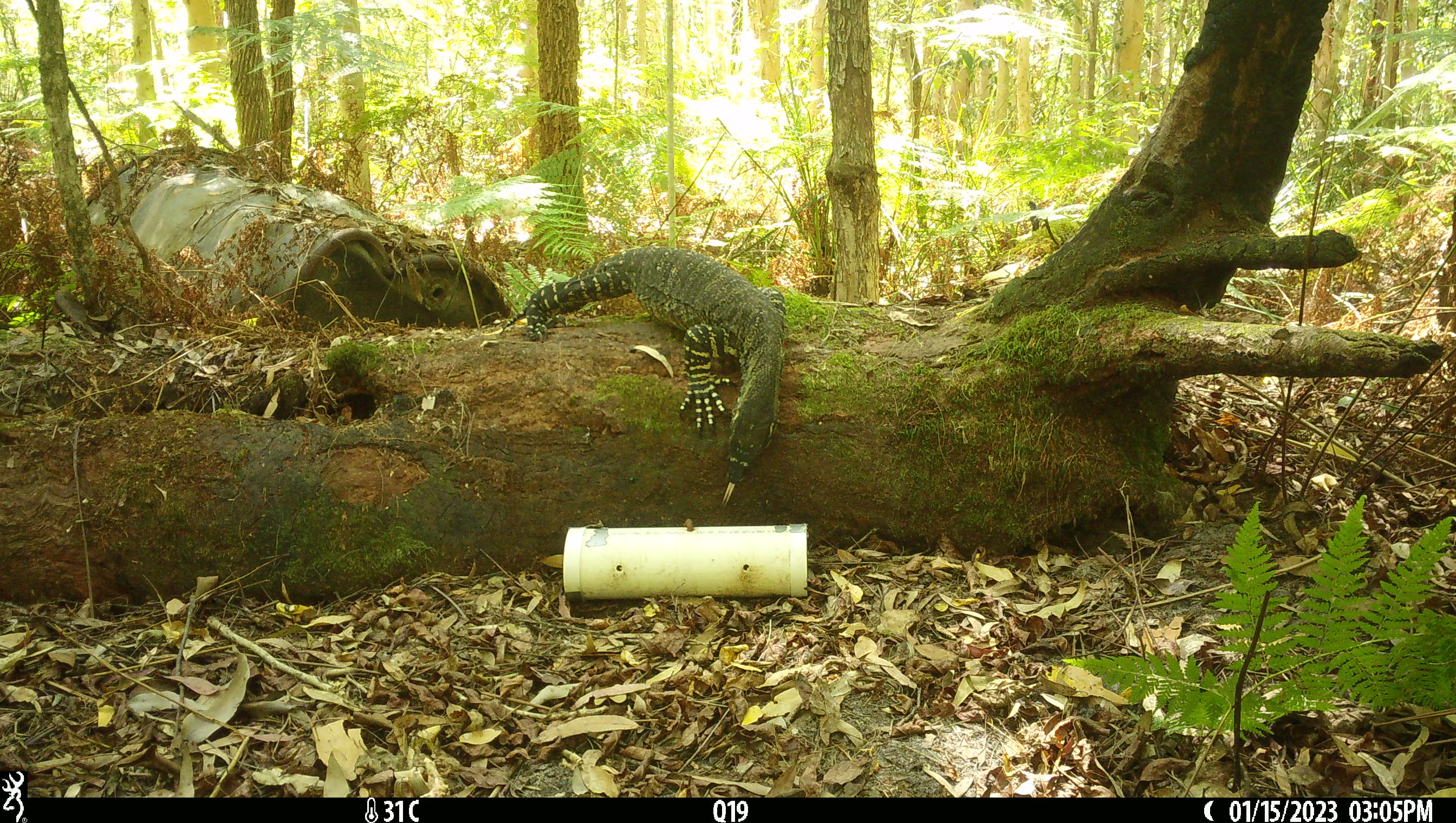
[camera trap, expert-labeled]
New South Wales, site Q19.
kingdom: Animalia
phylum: Chordata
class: Reptilia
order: Squamata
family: Varanidae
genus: Varanus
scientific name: Varanus varius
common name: lace monitor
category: goanna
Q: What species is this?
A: Goanna (lace monitor) (Varanus varius).